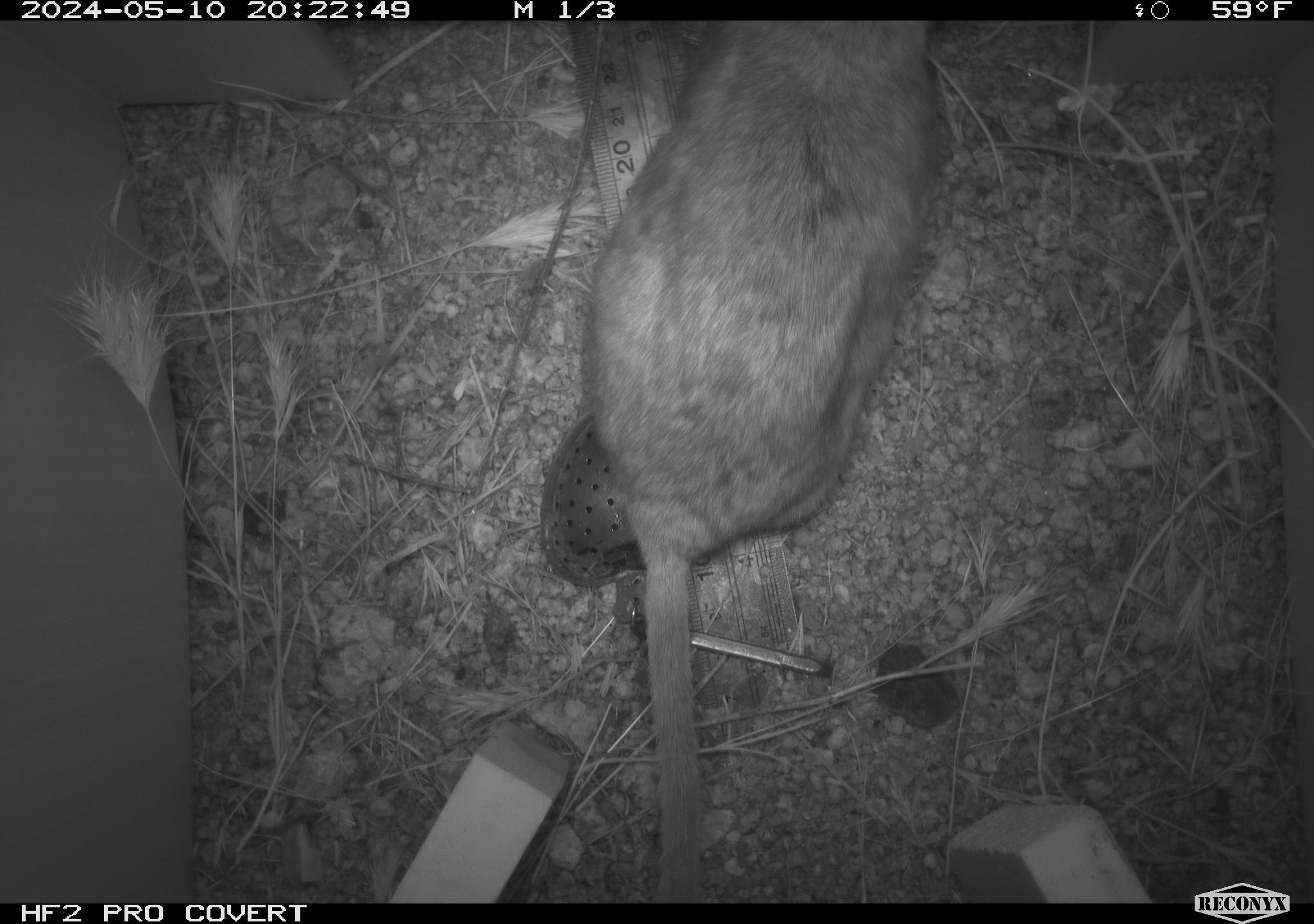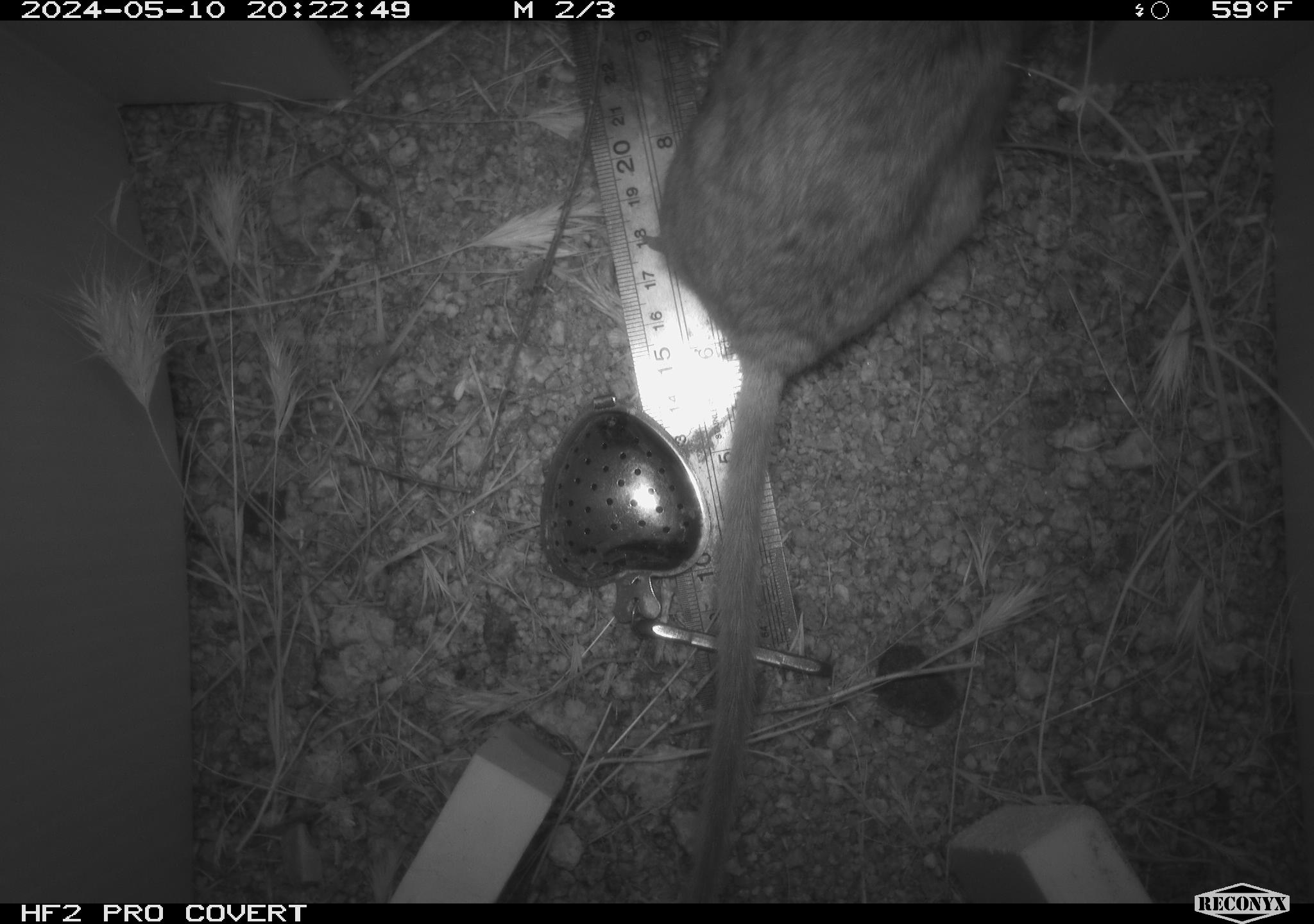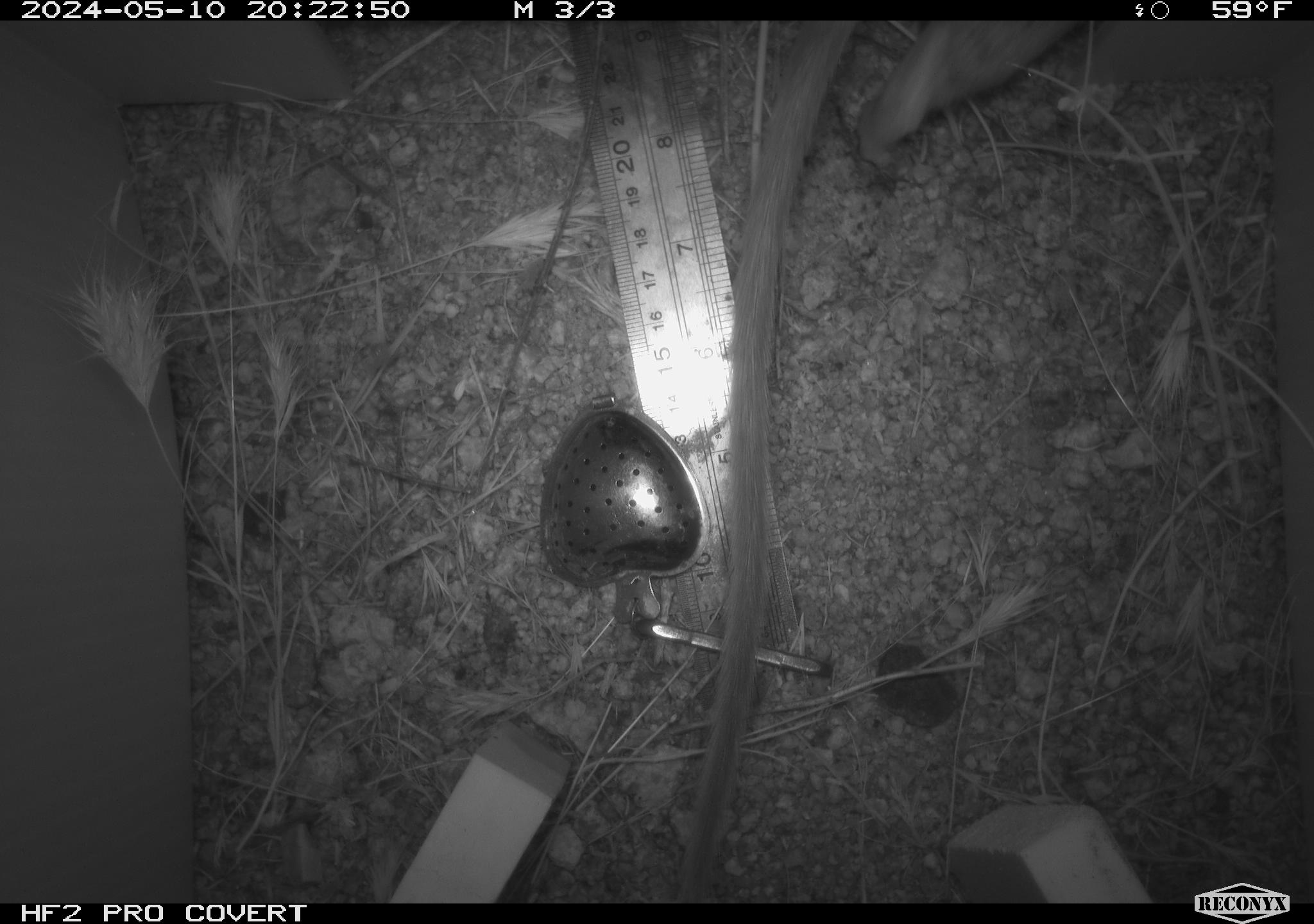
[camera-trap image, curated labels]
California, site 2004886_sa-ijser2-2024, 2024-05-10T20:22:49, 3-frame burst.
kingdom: Animalia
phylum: Chordata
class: Mammalia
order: Rodentia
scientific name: Rodentia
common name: woodrat or rat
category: woodrat or rat species